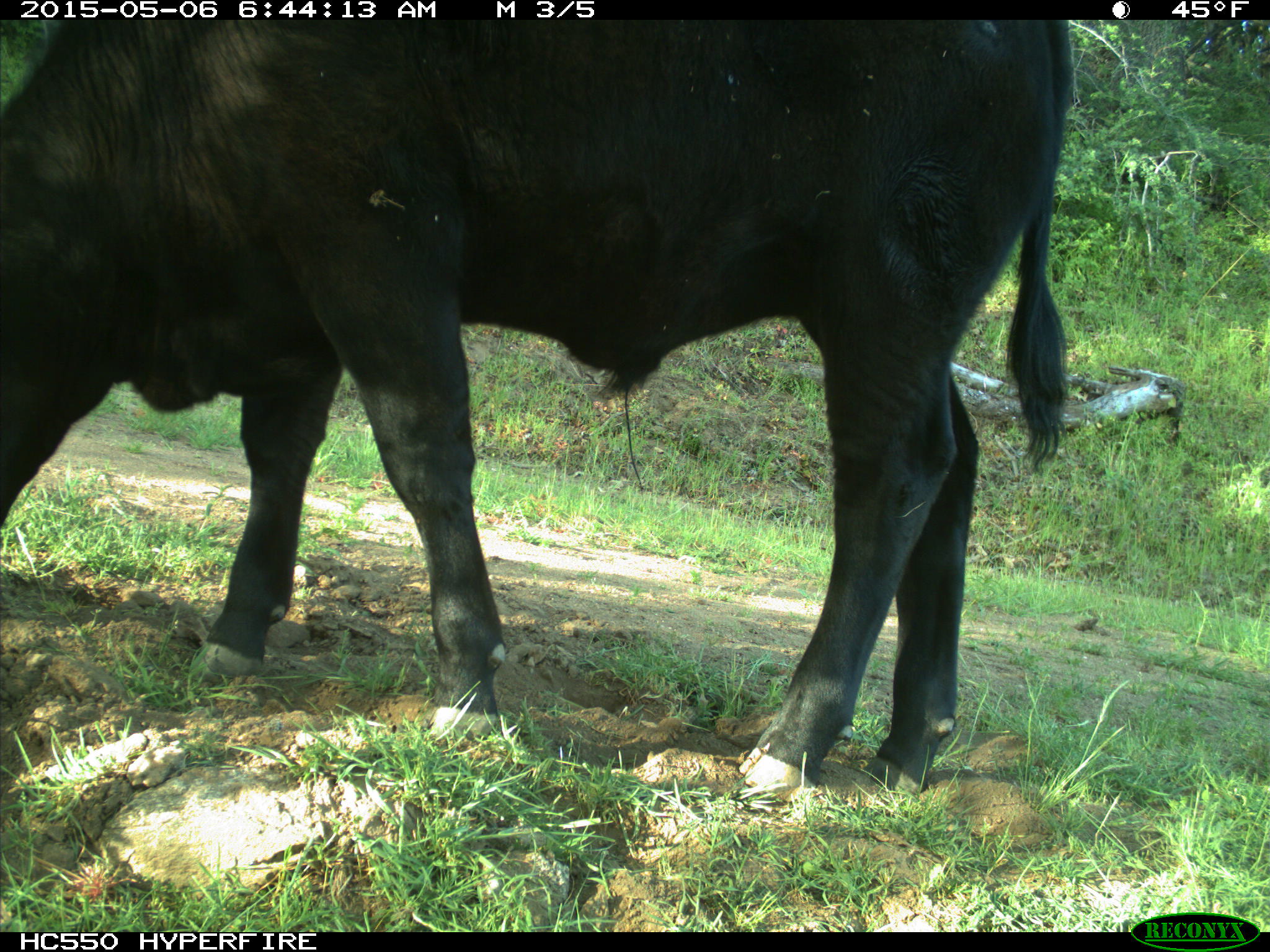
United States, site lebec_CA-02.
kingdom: Animalia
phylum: Chordata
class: Mammalia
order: Artiodactyla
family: Bovidae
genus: Bos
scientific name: Bos taurus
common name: domestic cow